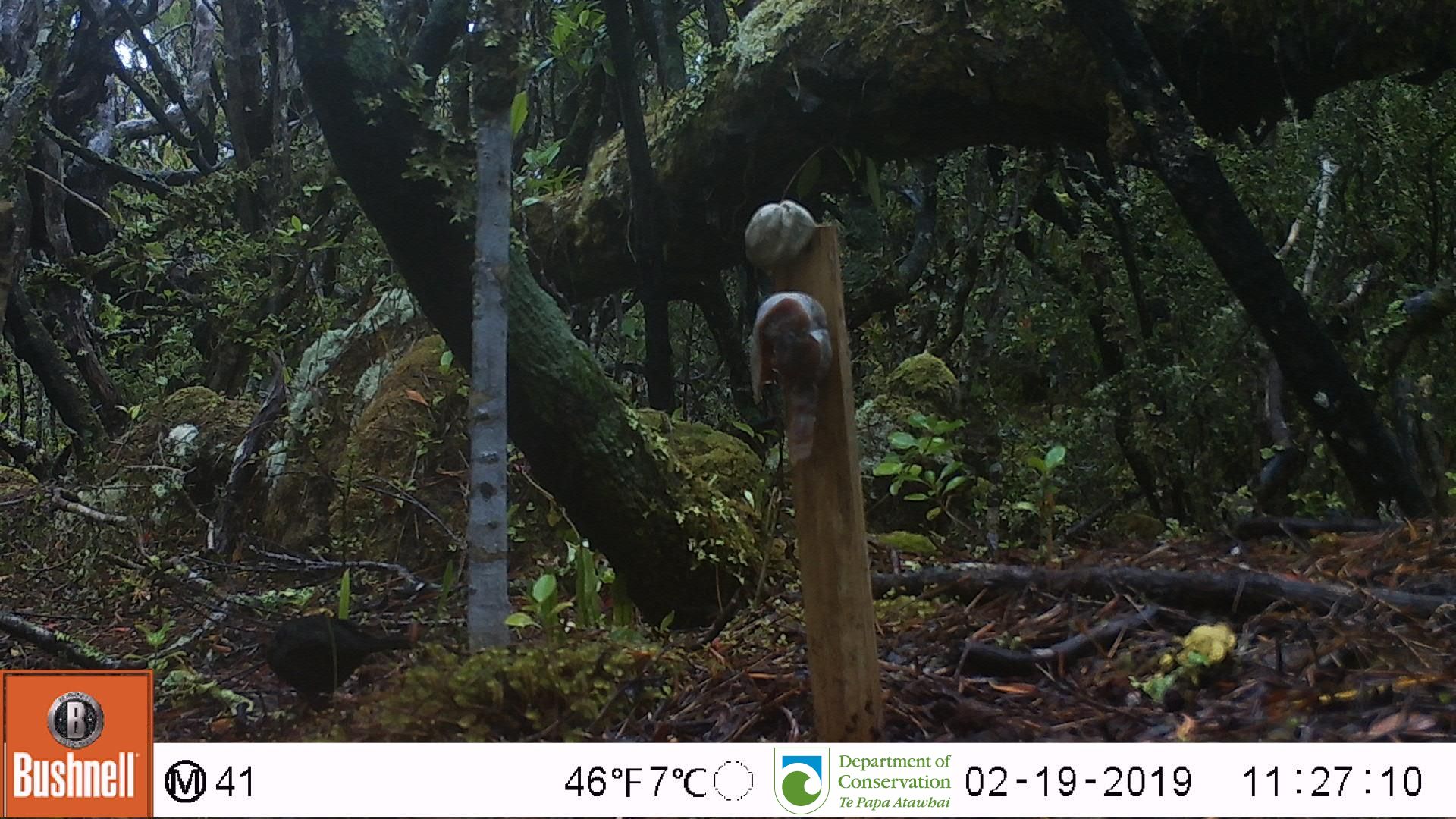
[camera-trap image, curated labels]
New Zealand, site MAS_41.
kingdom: Animalia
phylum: Chordata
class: Aves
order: Passeriformes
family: Turdidae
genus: Turdus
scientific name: Turdus merula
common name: eurasian blackbird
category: blackbird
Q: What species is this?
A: Blackbird (eurasian blackbird) (Turdus merula).